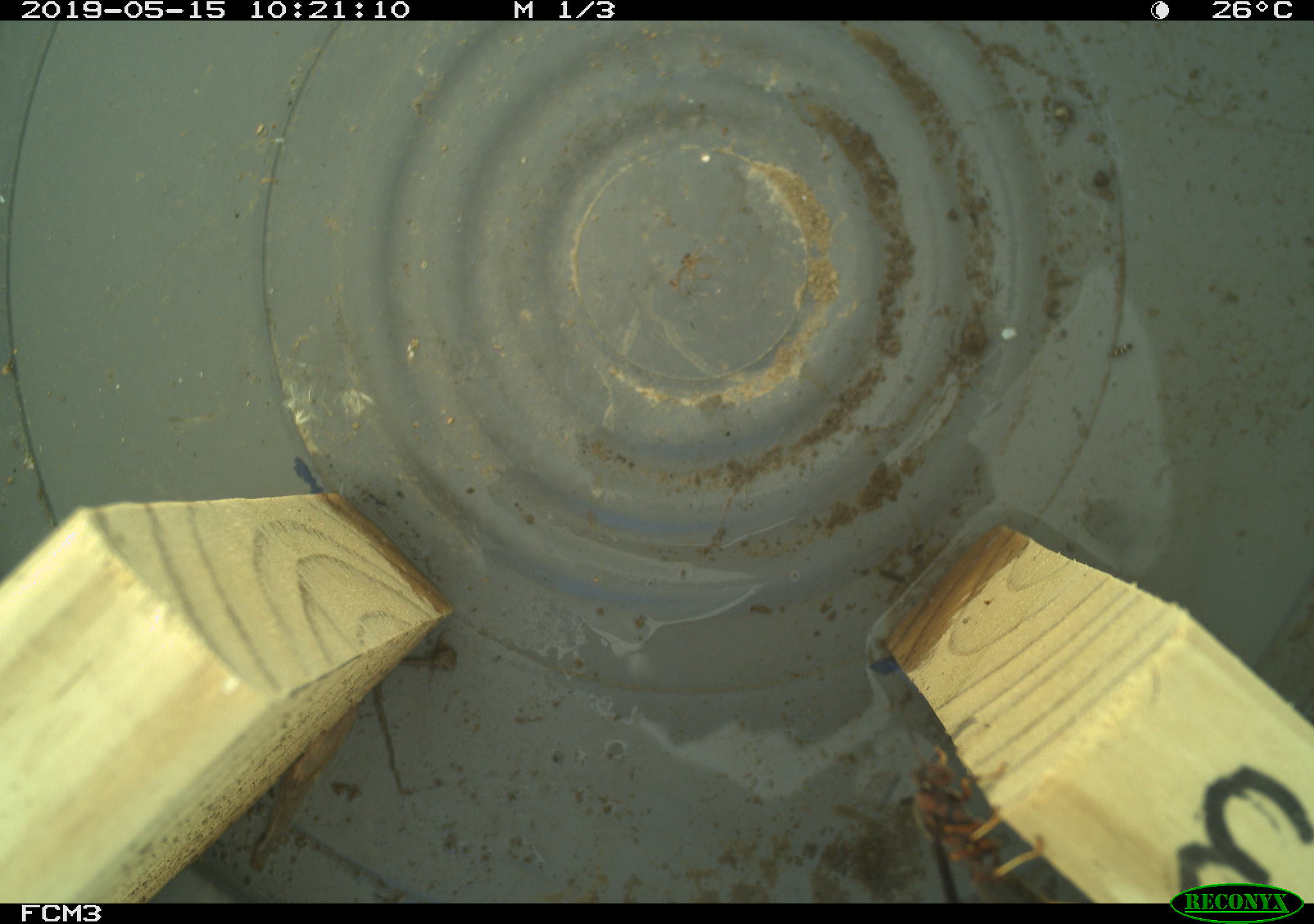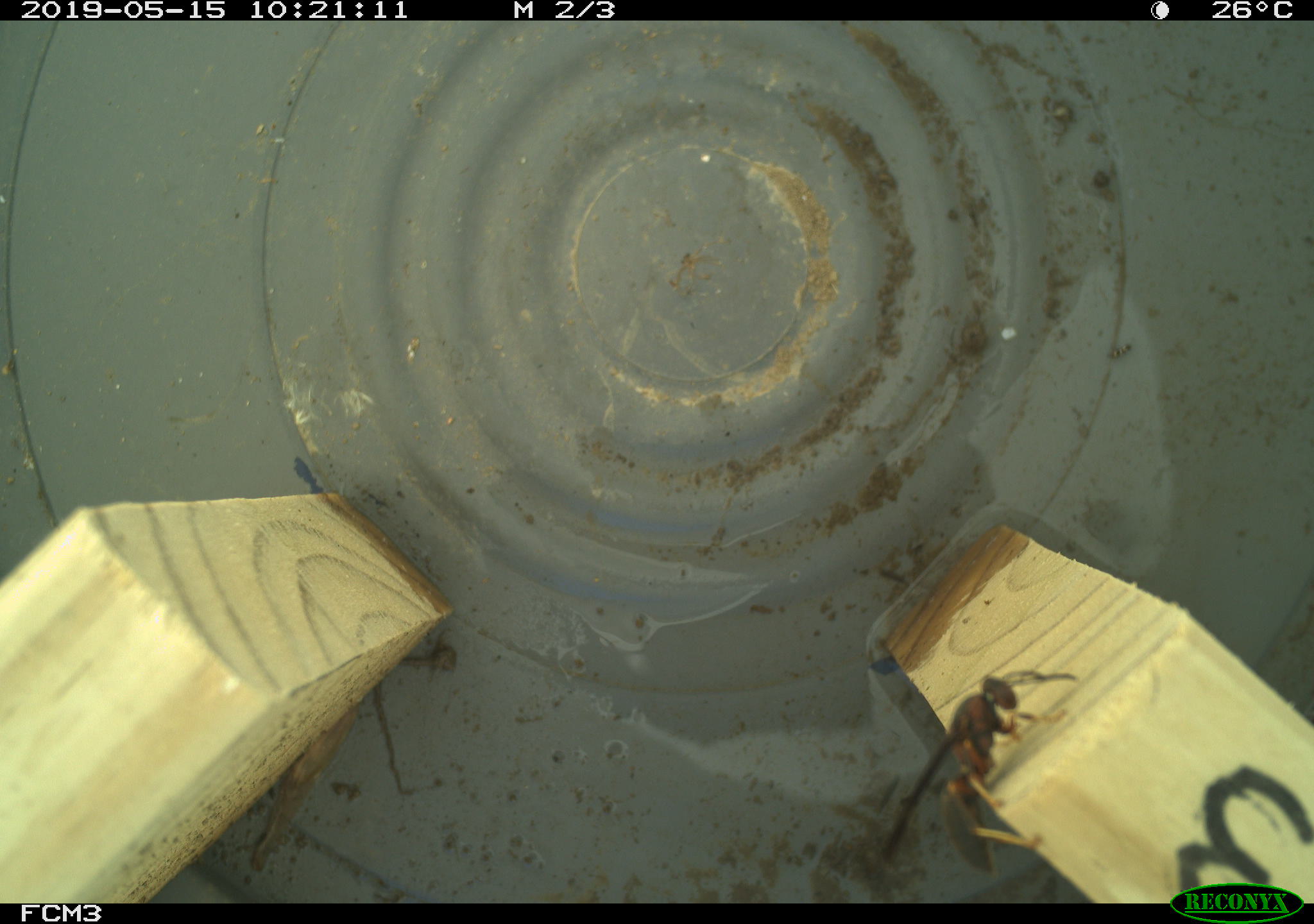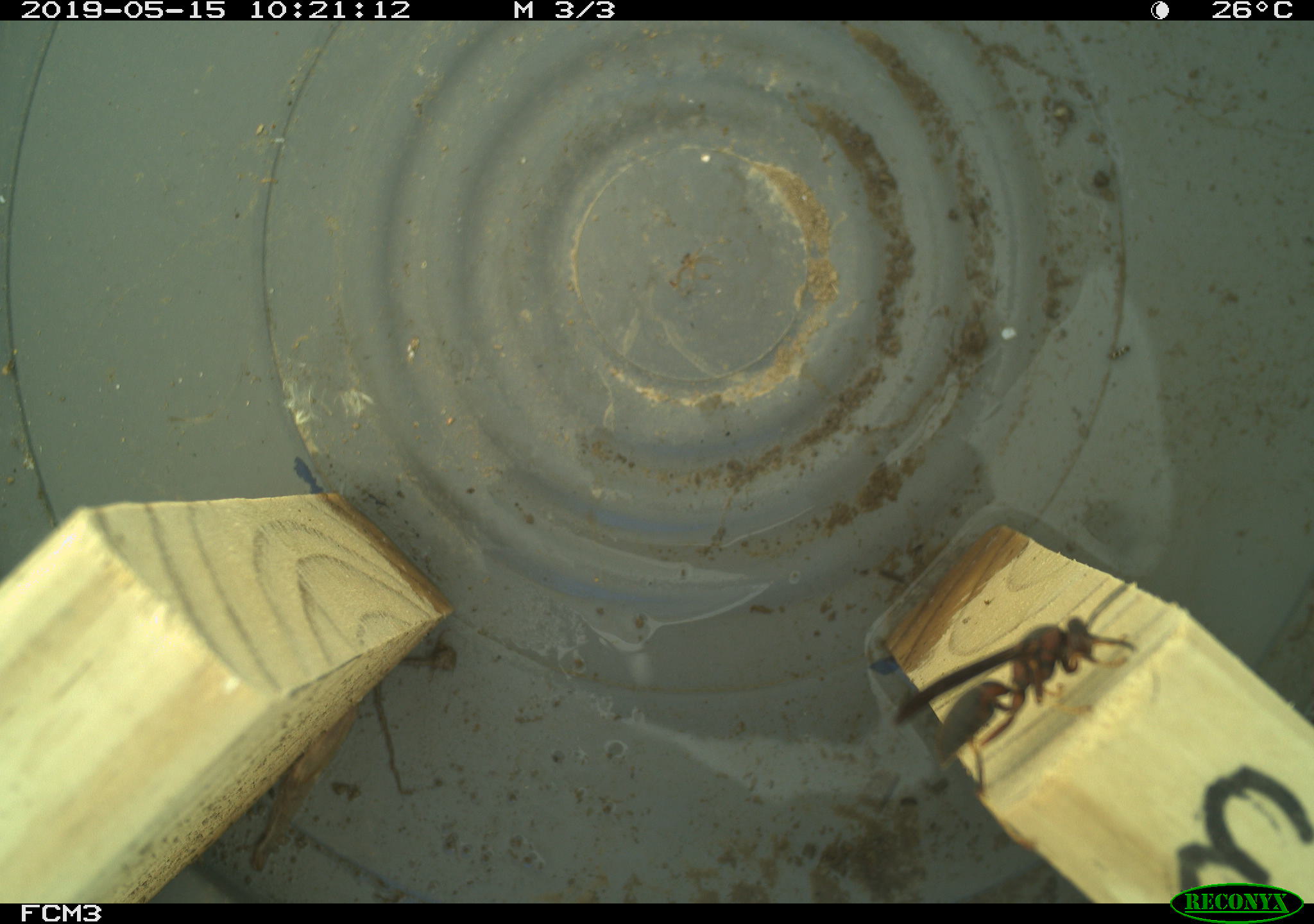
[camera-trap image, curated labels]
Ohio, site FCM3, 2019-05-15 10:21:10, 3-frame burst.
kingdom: Animalia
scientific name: Animalia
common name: animal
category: invertebrate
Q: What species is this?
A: Invertebrate (animal) (Animalia).